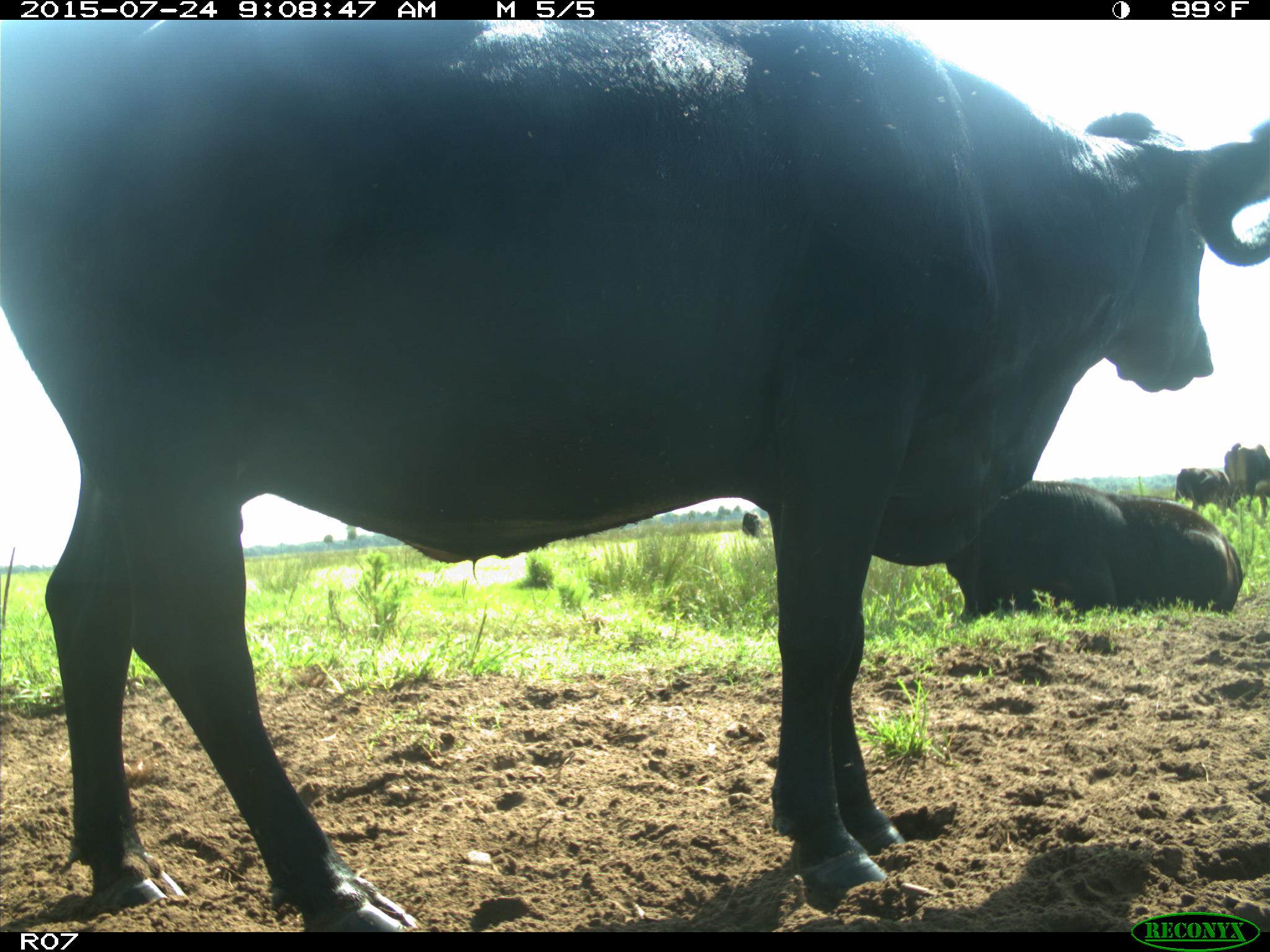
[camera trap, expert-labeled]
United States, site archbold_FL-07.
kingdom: Animalia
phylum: Chordata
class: Mammalia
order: Artiodactyla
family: Bovidae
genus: Bos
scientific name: Bos taurus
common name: domestic cow